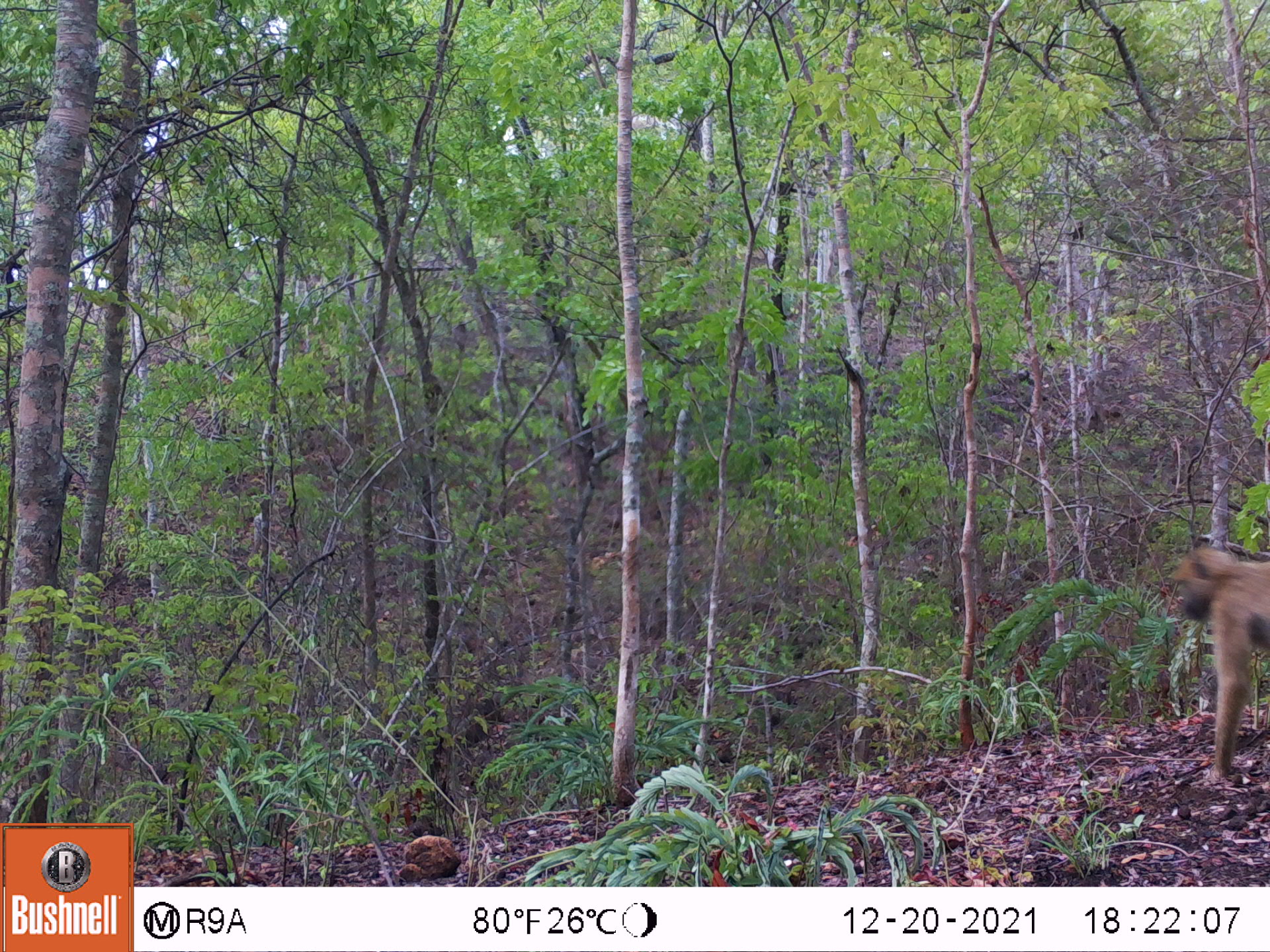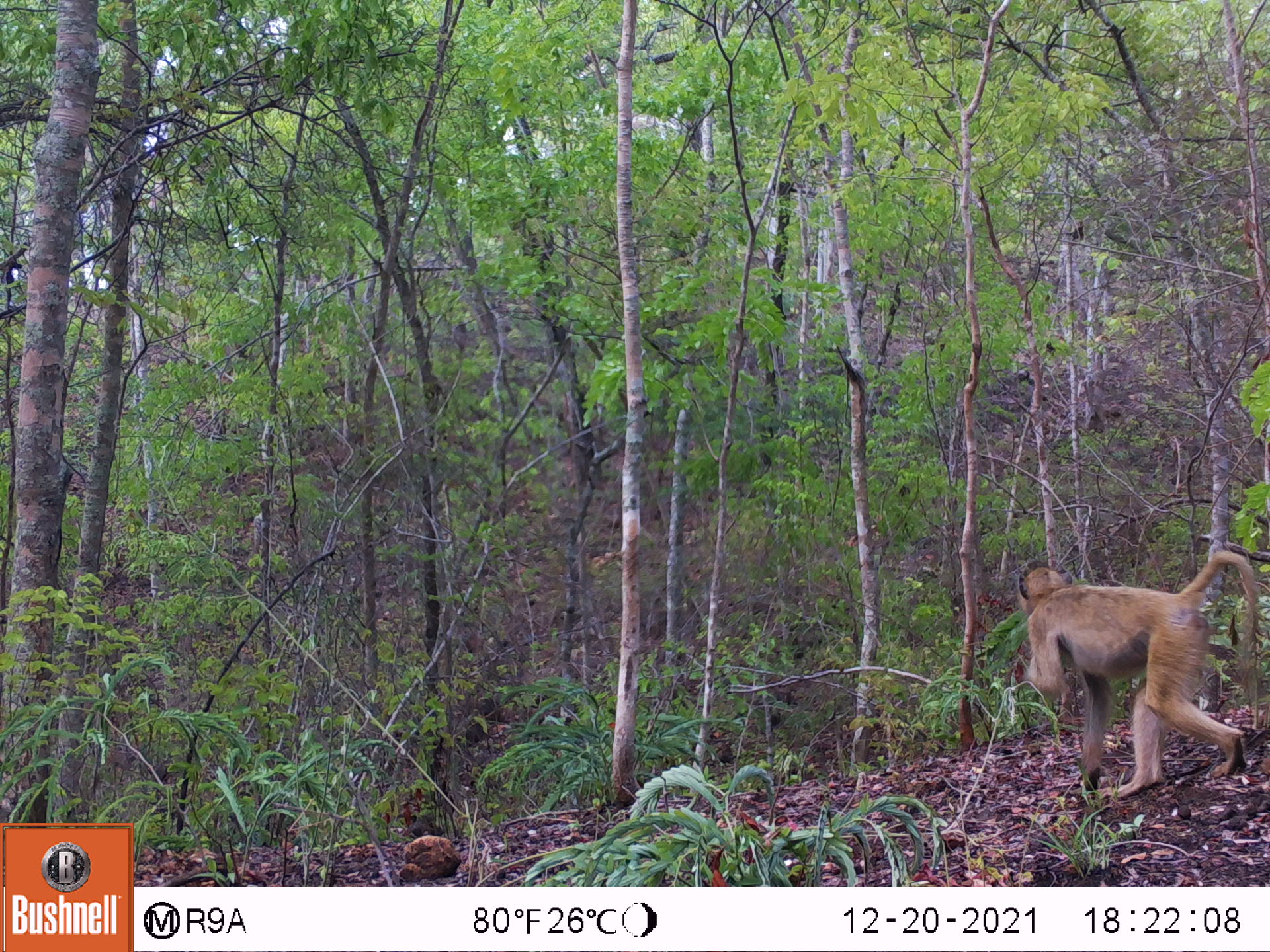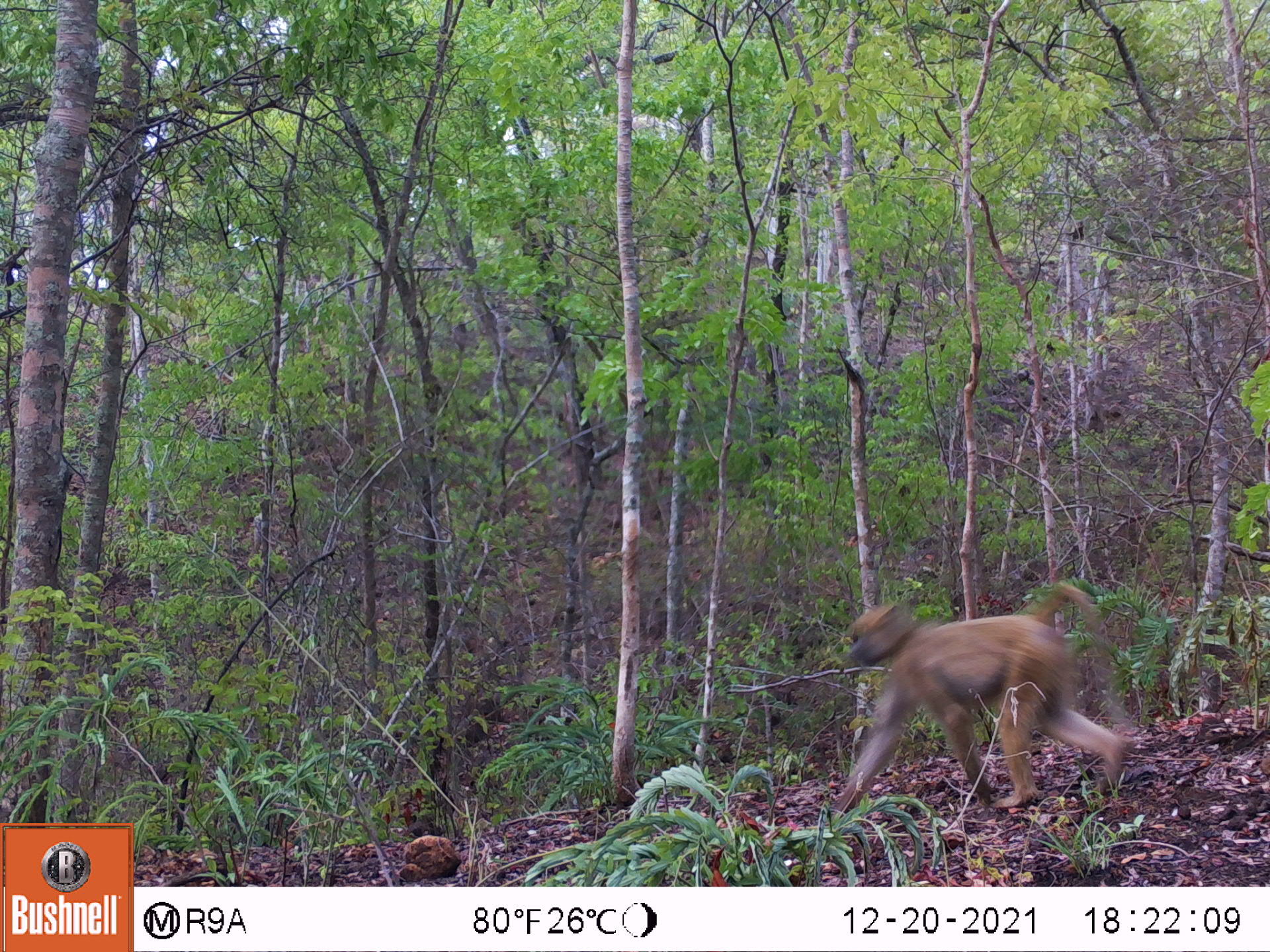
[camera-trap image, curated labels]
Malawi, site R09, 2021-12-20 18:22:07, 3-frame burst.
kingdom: Animalia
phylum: Chordata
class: Mammalia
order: Primates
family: Cercopithecidae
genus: Papio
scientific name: Papio cynocephalus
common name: yellow baboon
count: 1